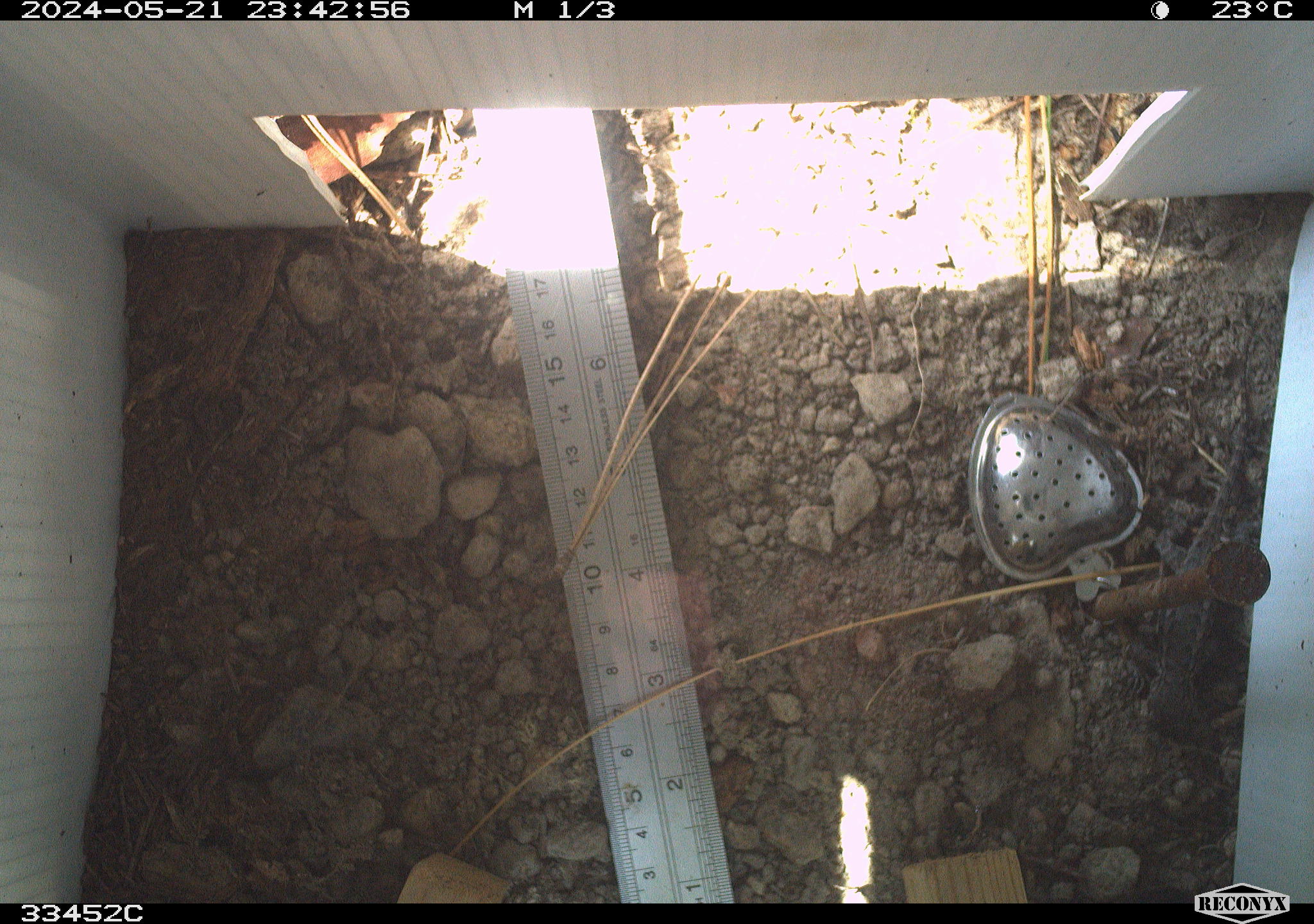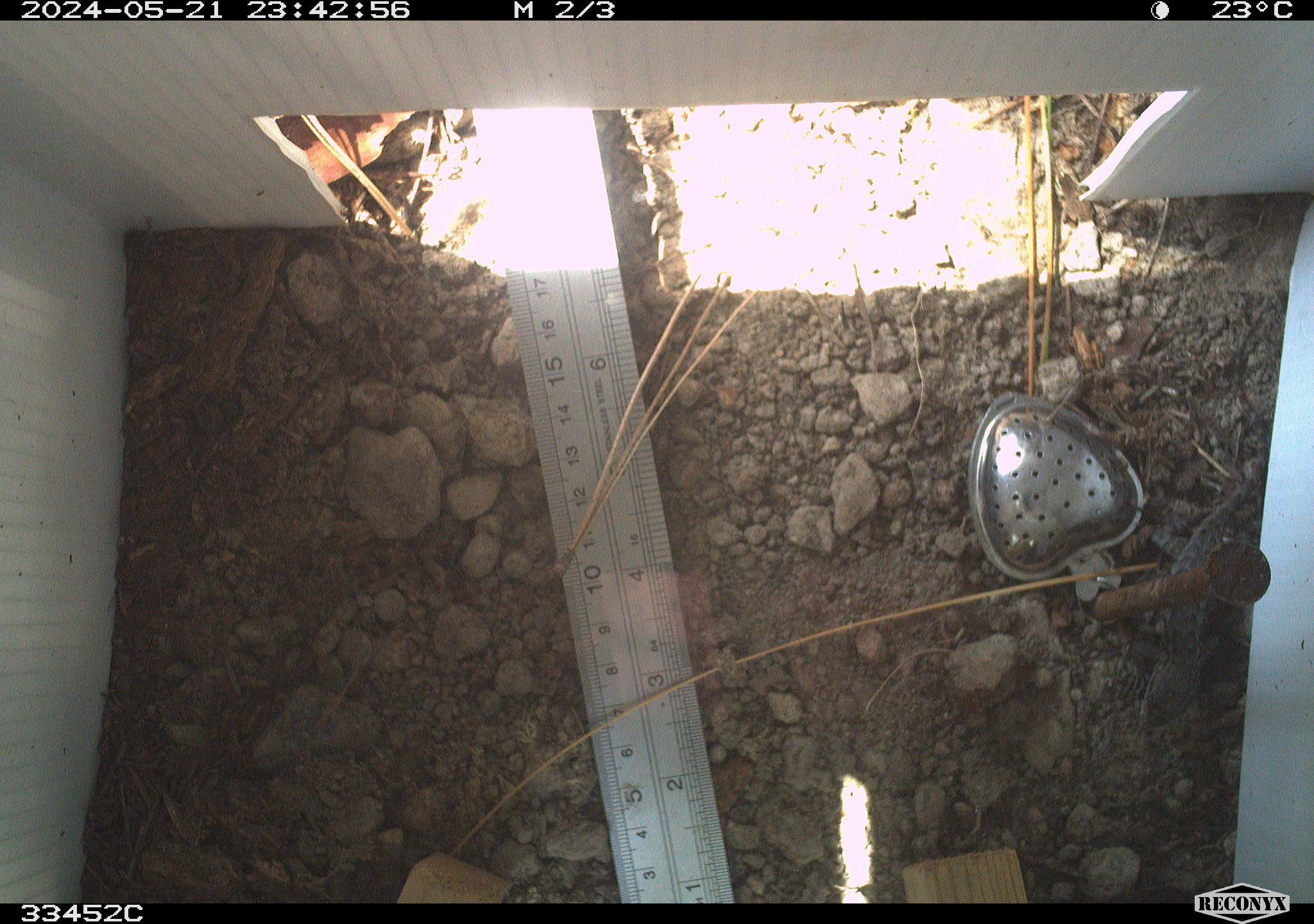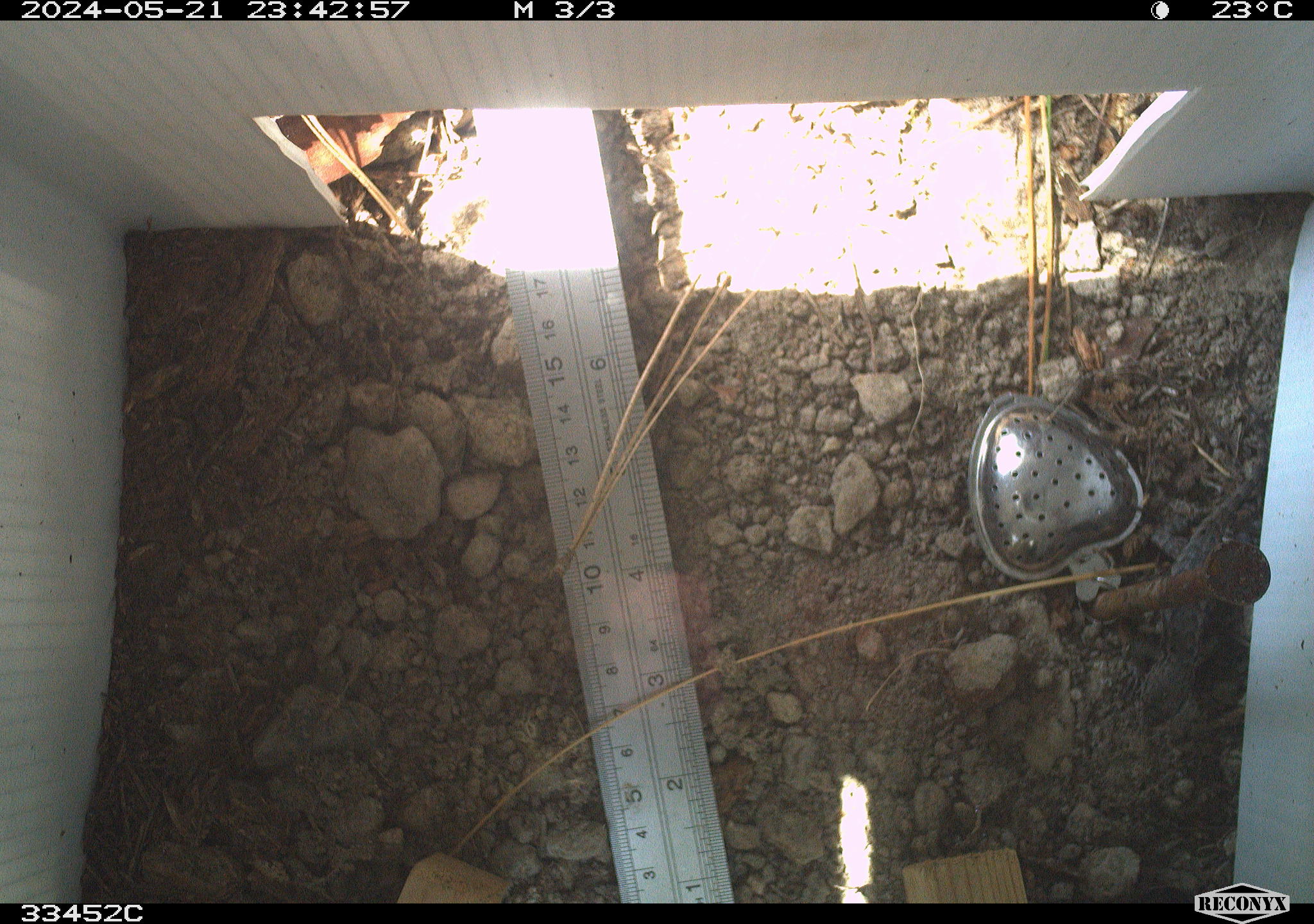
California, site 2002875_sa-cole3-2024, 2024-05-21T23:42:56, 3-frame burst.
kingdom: Animalia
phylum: Chordata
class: Reptilia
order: Squamata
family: Phrynosomatidae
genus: Sceloporus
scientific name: Sceloporus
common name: spiny lizards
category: sceloporus species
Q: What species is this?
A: Sceloporus species (spiny lizards) (Sceloporus).